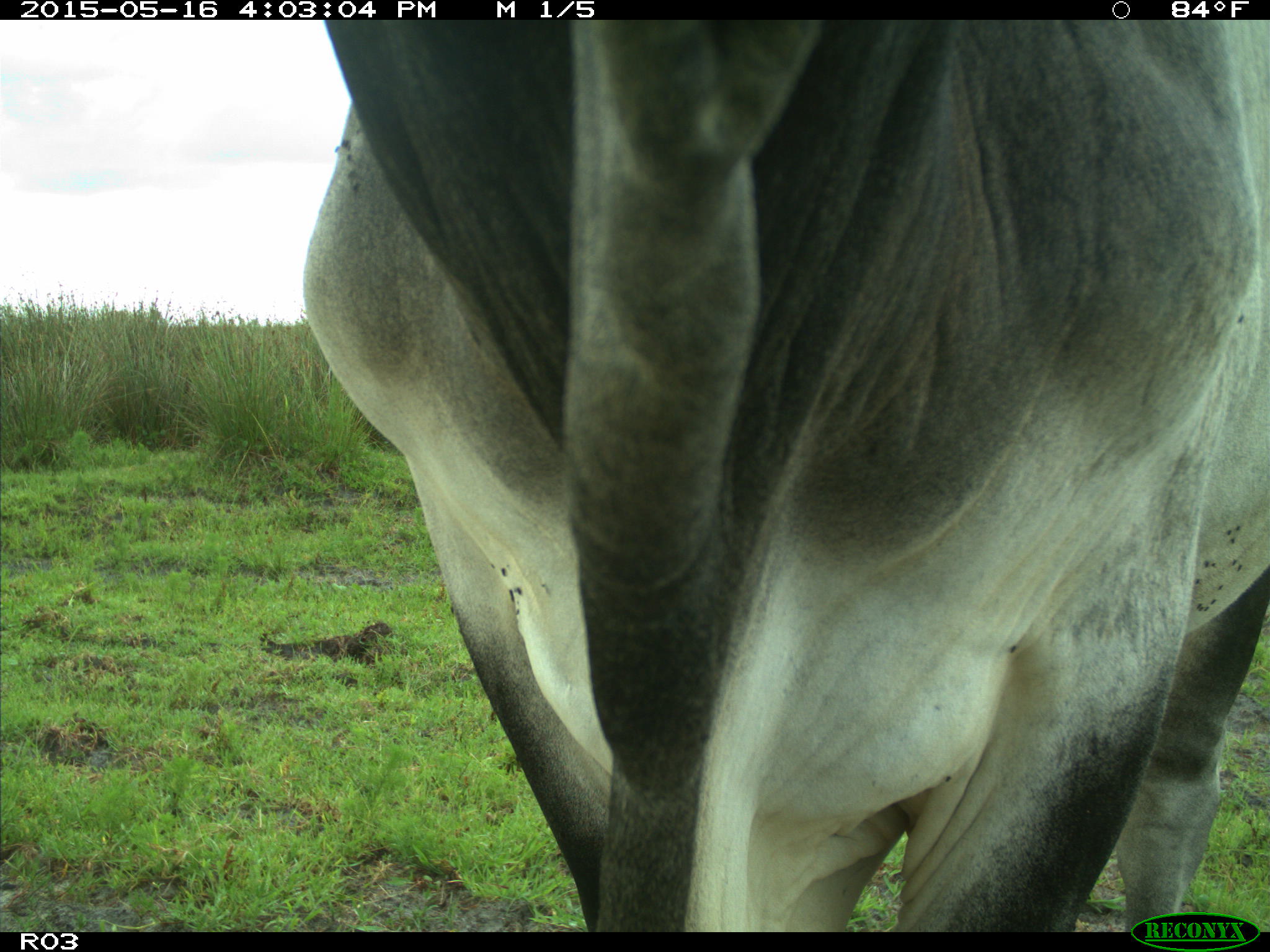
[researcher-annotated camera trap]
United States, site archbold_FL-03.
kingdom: Animalia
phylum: Chordata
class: Mammalia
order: Artiodactyla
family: Bovidae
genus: Bos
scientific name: Bos taurus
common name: domestic cow